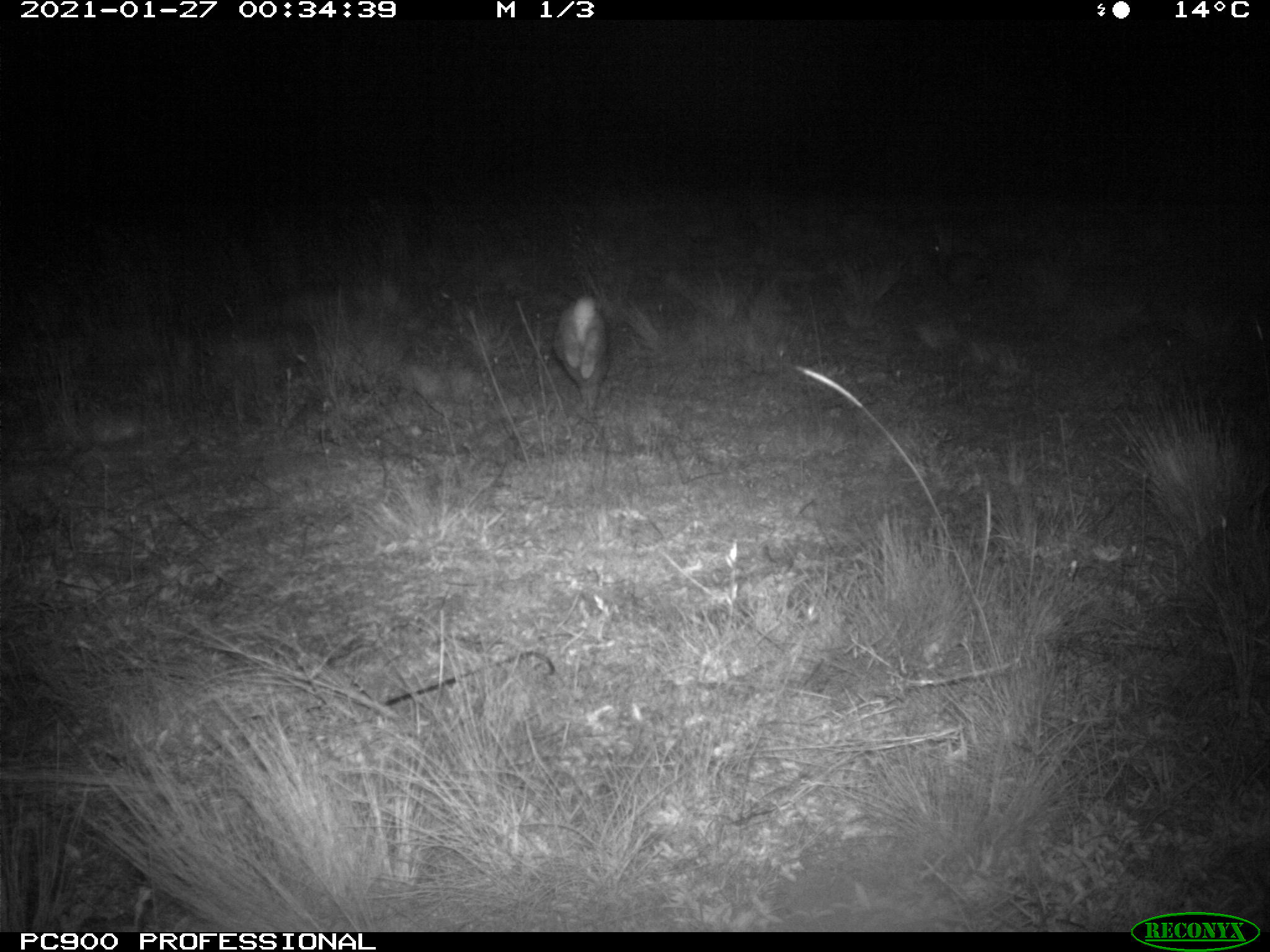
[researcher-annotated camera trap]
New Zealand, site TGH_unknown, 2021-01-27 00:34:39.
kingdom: Animalia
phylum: Chordata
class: Mammalia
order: Lagomorpha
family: Leporidae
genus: Oryctolagus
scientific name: Oryctolagus cuniculus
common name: european rabbit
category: rabbit